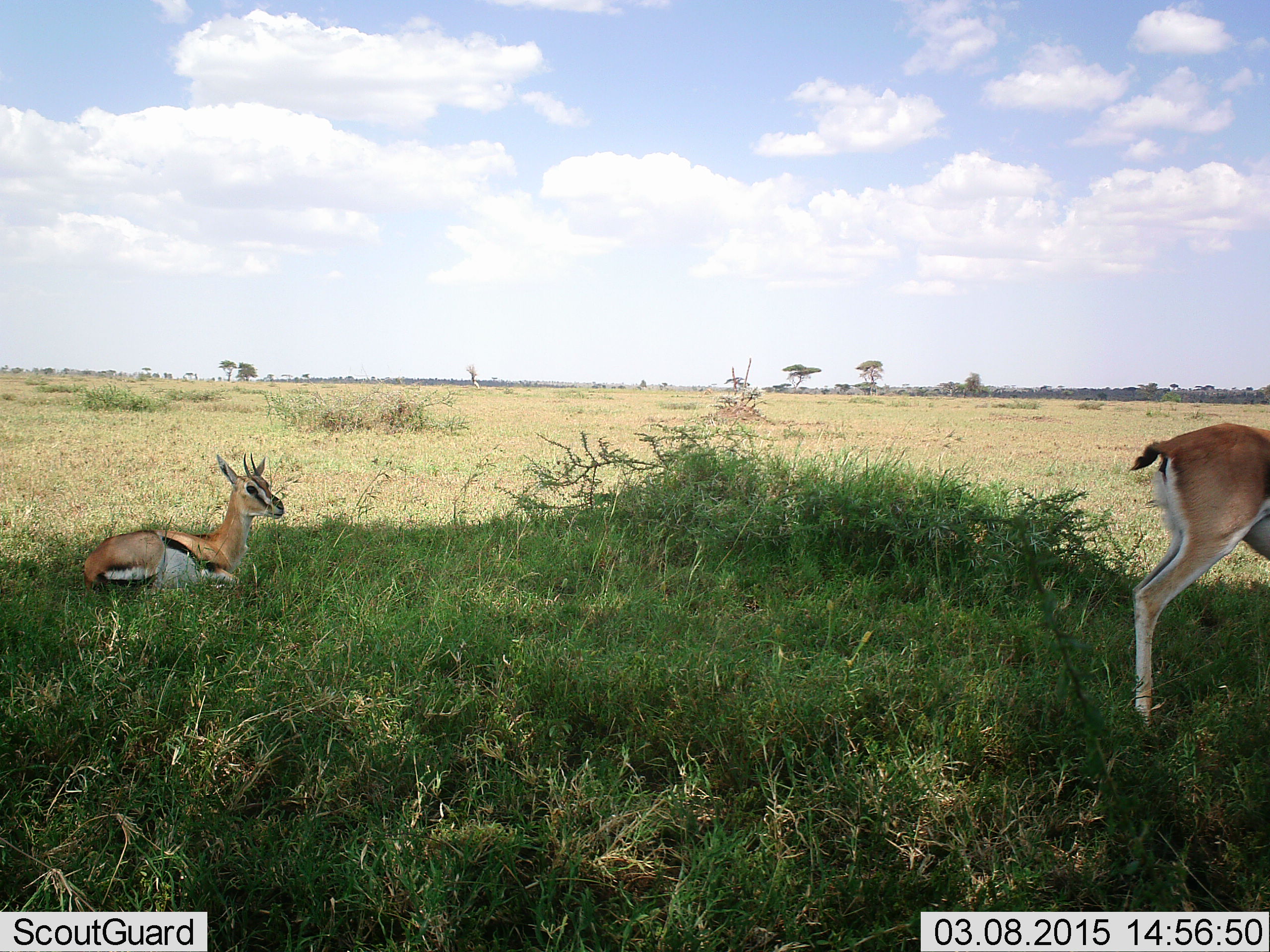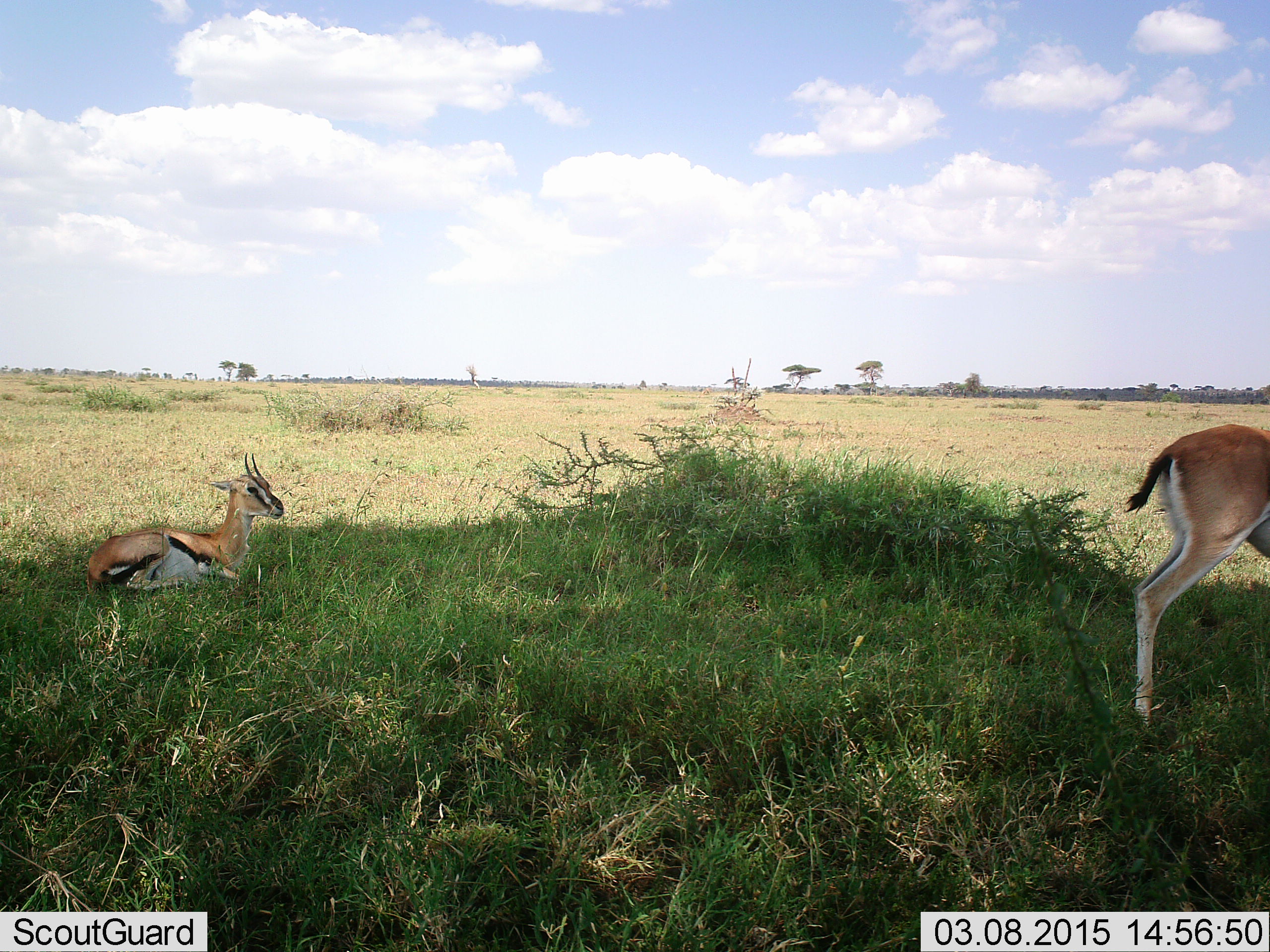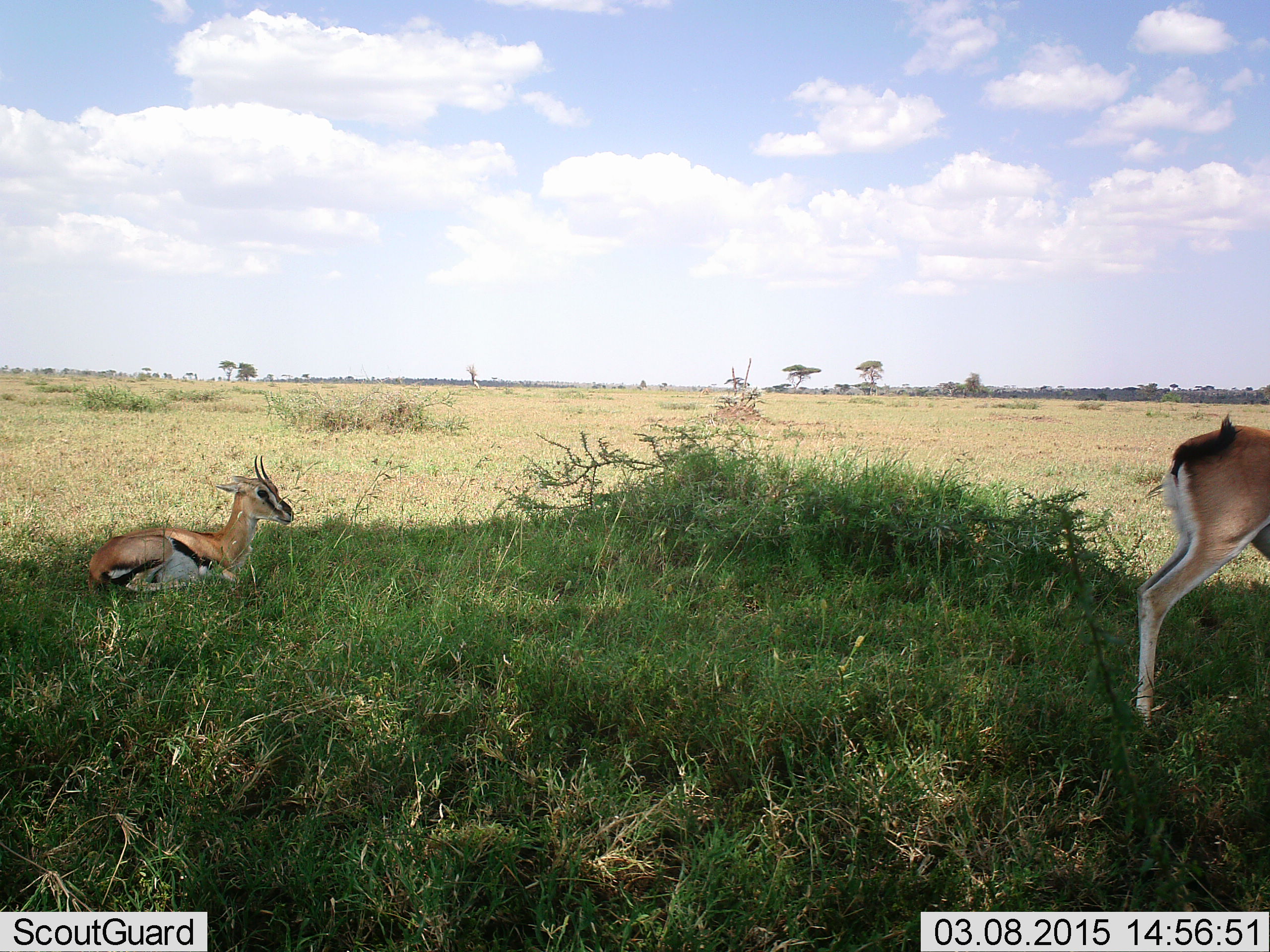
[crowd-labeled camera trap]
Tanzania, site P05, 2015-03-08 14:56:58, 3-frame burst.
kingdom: Animalia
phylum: Chordata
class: Mammalia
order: Artiodactyla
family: Bovidae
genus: Eudorcas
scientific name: Eudorcas thomsonii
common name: thomson's gazelle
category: gazellethomsons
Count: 2.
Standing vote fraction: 90%.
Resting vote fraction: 90%.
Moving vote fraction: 0%.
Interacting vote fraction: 0%.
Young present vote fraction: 20%.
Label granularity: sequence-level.